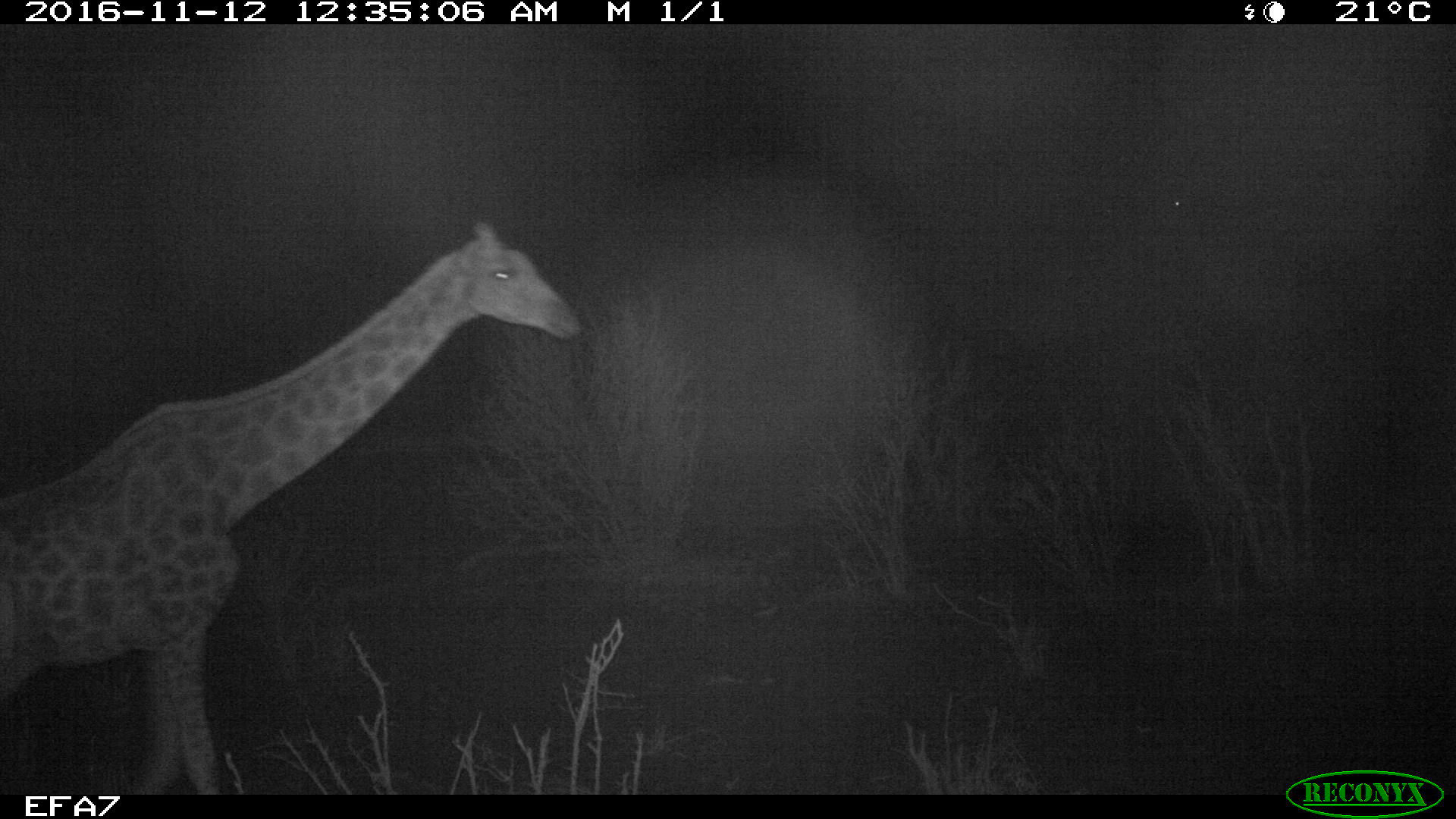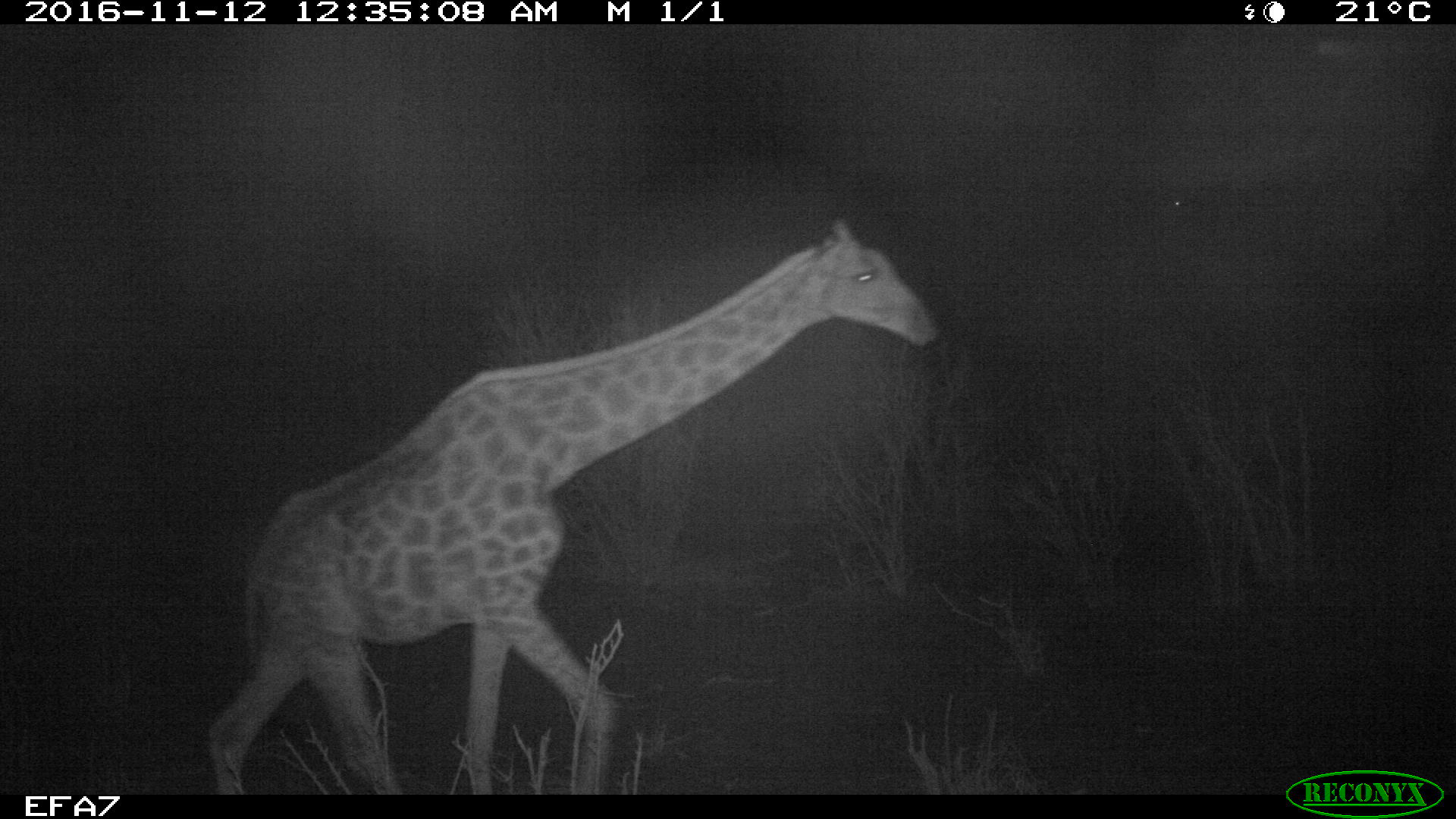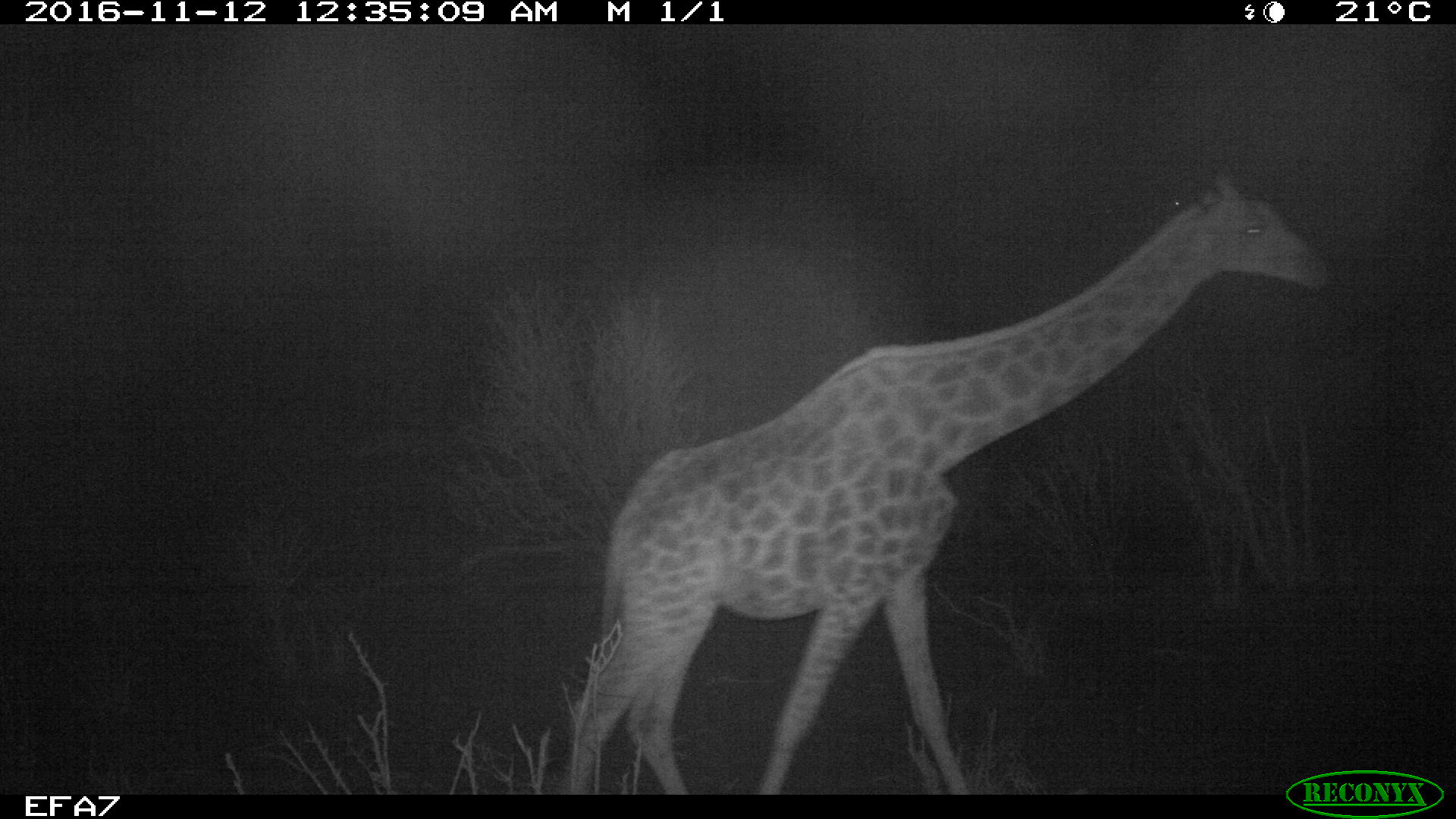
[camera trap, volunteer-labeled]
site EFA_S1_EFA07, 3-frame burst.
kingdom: Animalia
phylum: Chordata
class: Mammalia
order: Artiodactyla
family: Giraffidae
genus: Giraffa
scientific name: Giraffa camelopardalis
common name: giraffe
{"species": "giraffe (Giraffa camelopardalis)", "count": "1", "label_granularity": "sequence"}